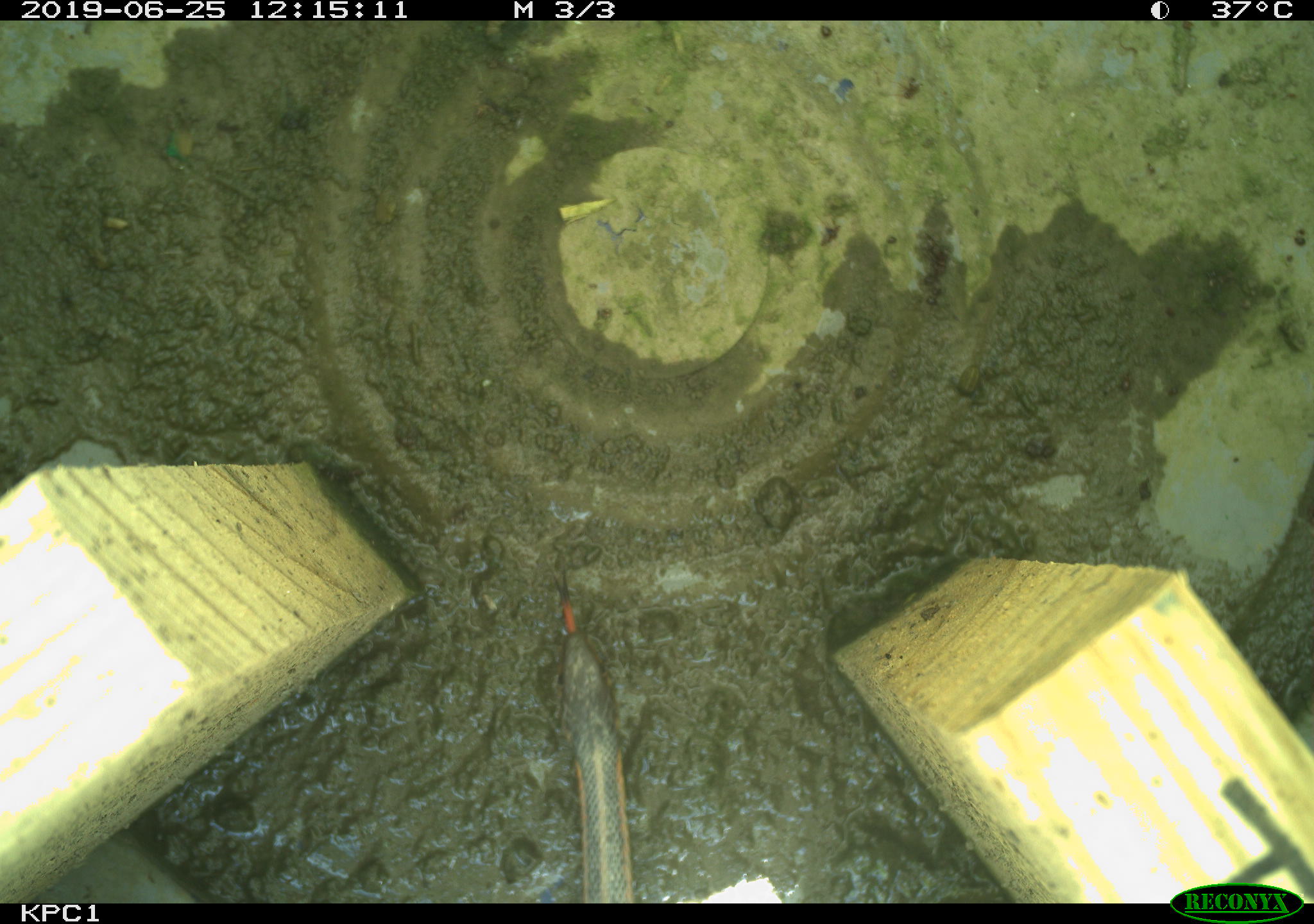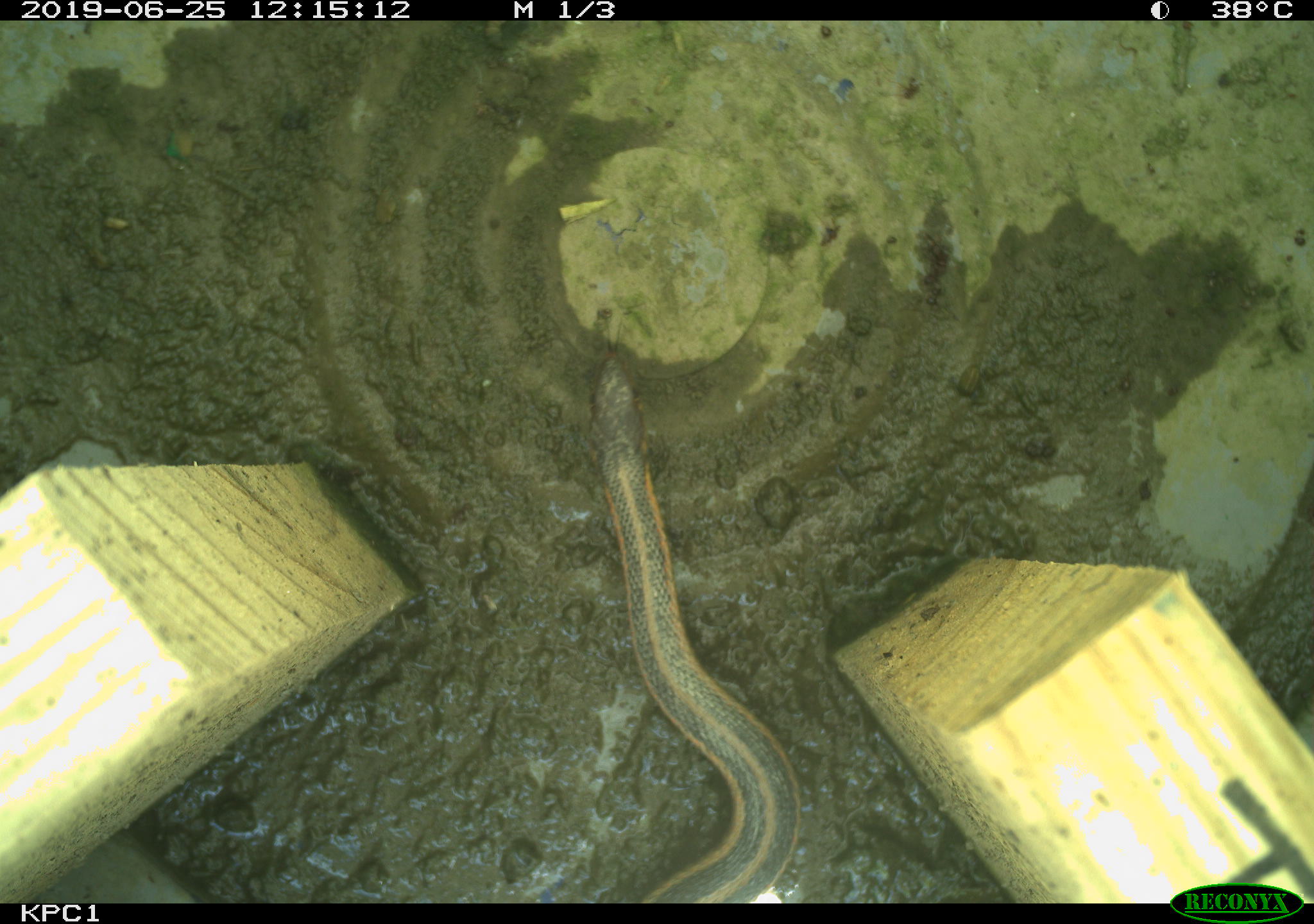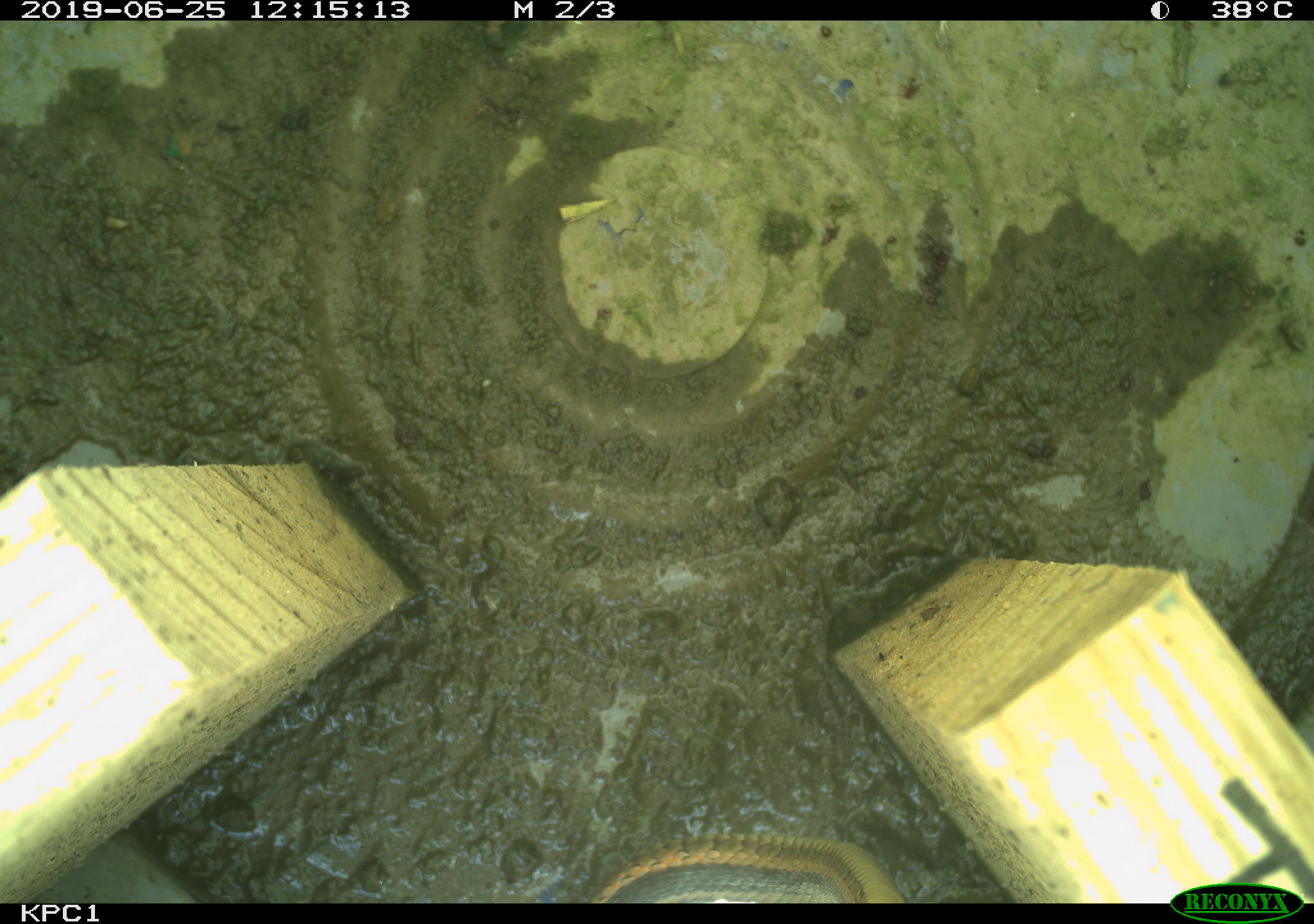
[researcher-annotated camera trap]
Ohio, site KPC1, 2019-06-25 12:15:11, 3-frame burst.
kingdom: Animalia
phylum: Chordata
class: Reptilia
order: Squamata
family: Colubridae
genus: Thamnophis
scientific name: Thamnophis sirtalis sirtalis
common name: eastern gartersnake